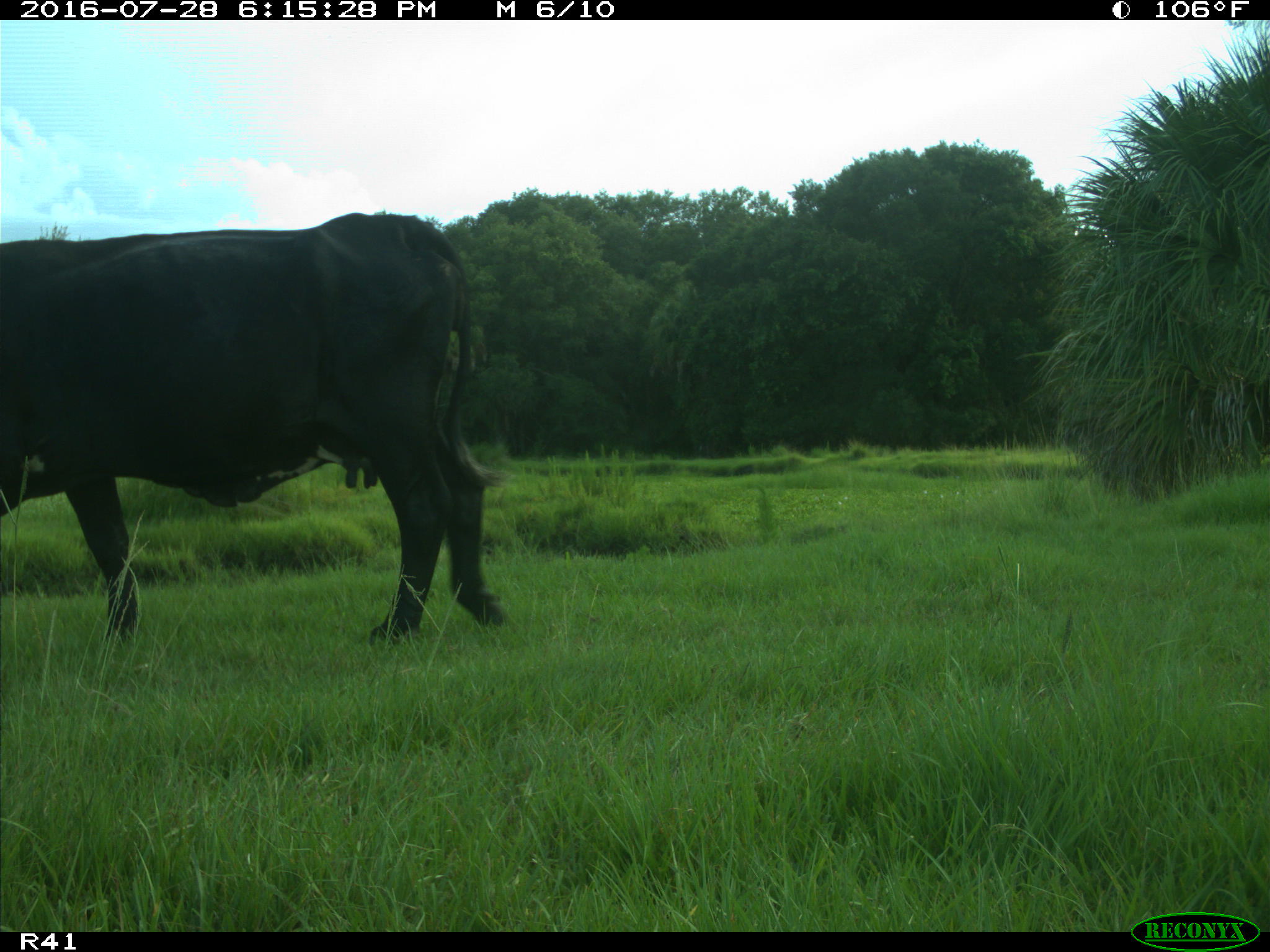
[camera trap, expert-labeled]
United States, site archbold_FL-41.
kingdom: Animalia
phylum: Chordata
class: Mammalia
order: Artiodactyla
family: Bovidae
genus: Bos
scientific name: Bos taurus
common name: domestic cow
Bos taurus (domestic cow).